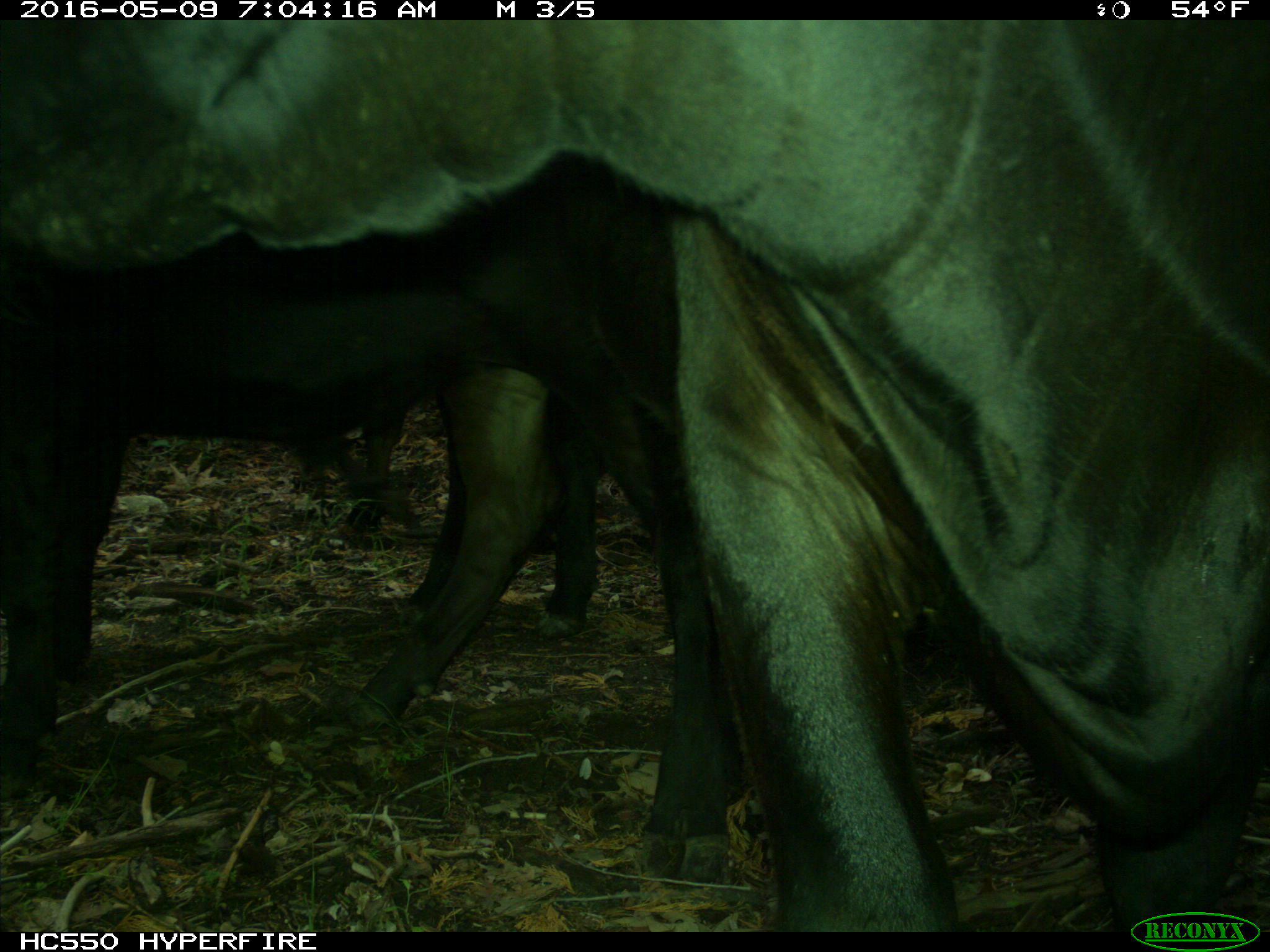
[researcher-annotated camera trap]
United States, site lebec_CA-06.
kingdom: Animalia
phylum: Chordata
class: Mammalia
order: Artiodactyla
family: Bovidae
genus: Bos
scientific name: Bos taurus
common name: domestic cow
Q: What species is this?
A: Bos taurus (domestic cow).